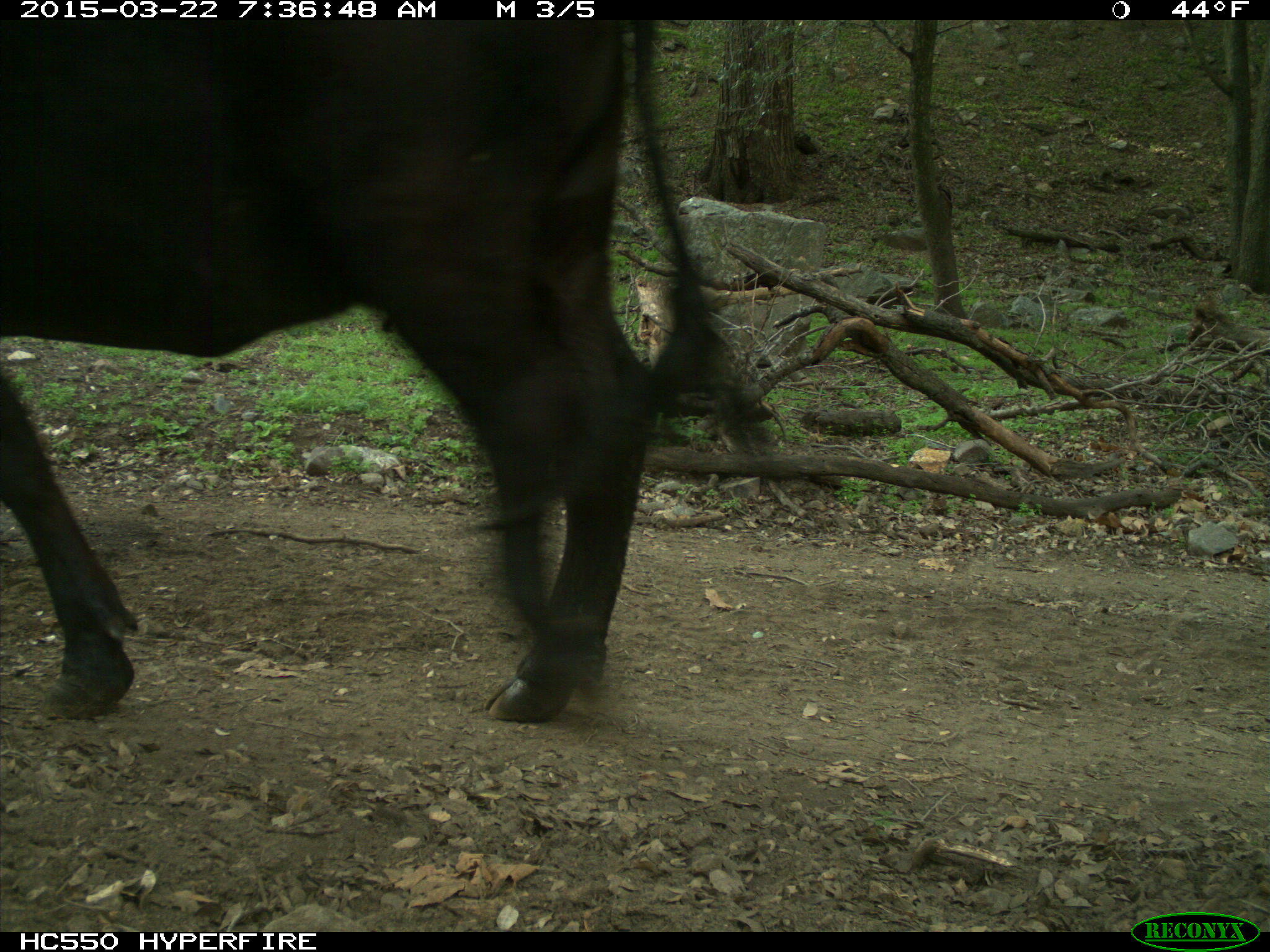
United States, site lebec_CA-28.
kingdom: Animalia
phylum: Chordata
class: Mammalia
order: Artiodactyla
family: Bovidae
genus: Bos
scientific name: Bos taurus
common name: domestic cow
Bos taurus (domestic cow).